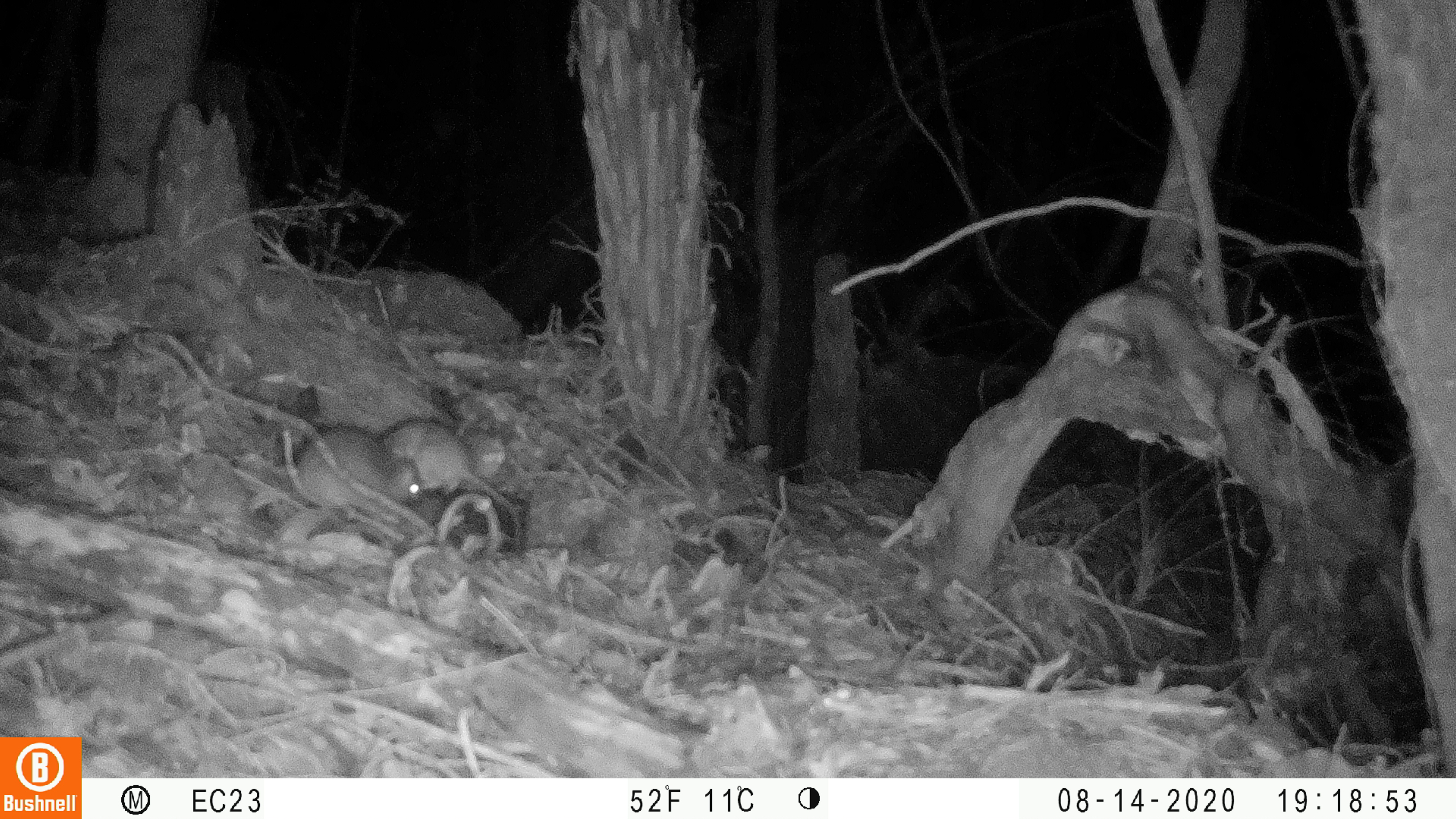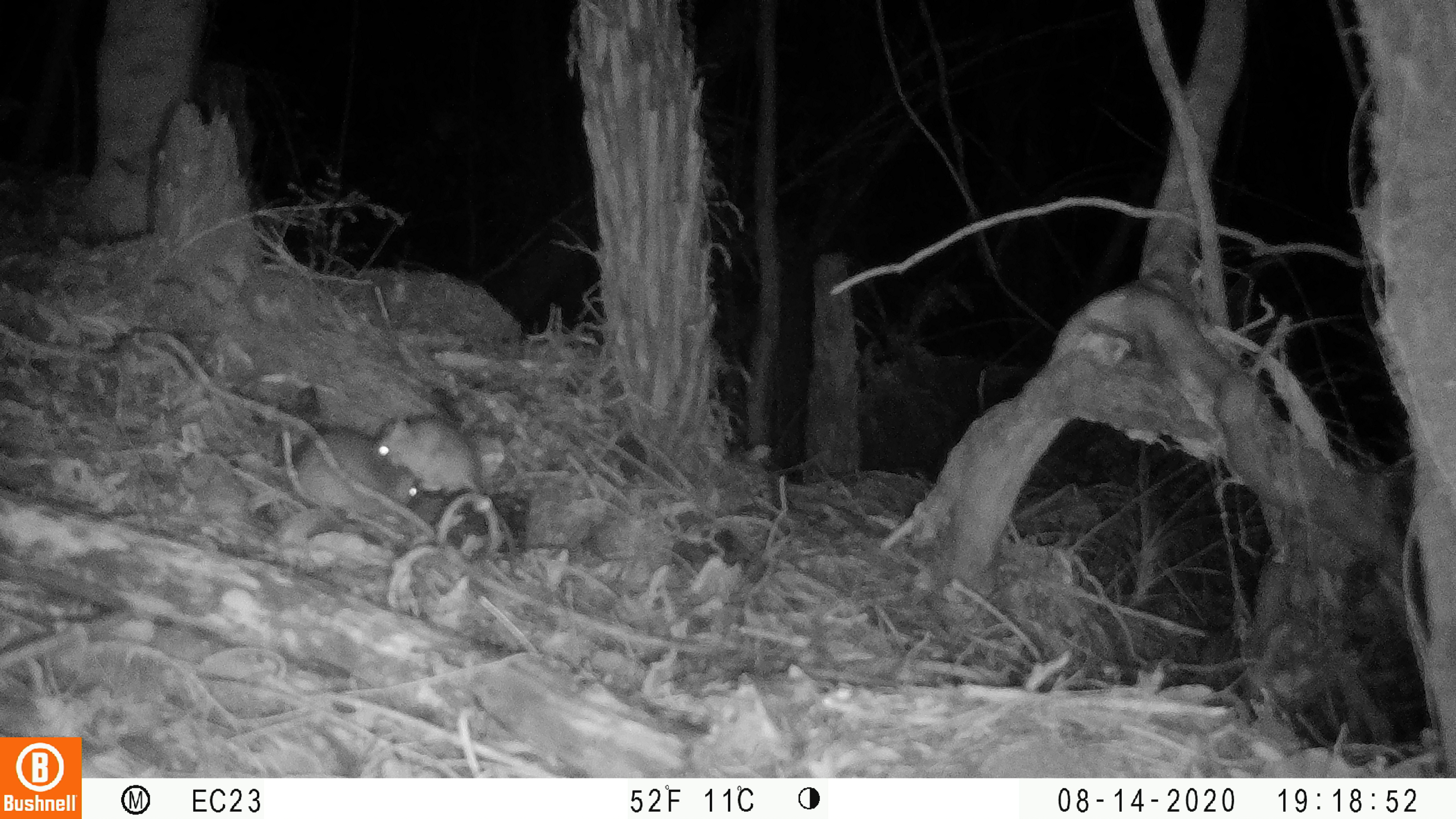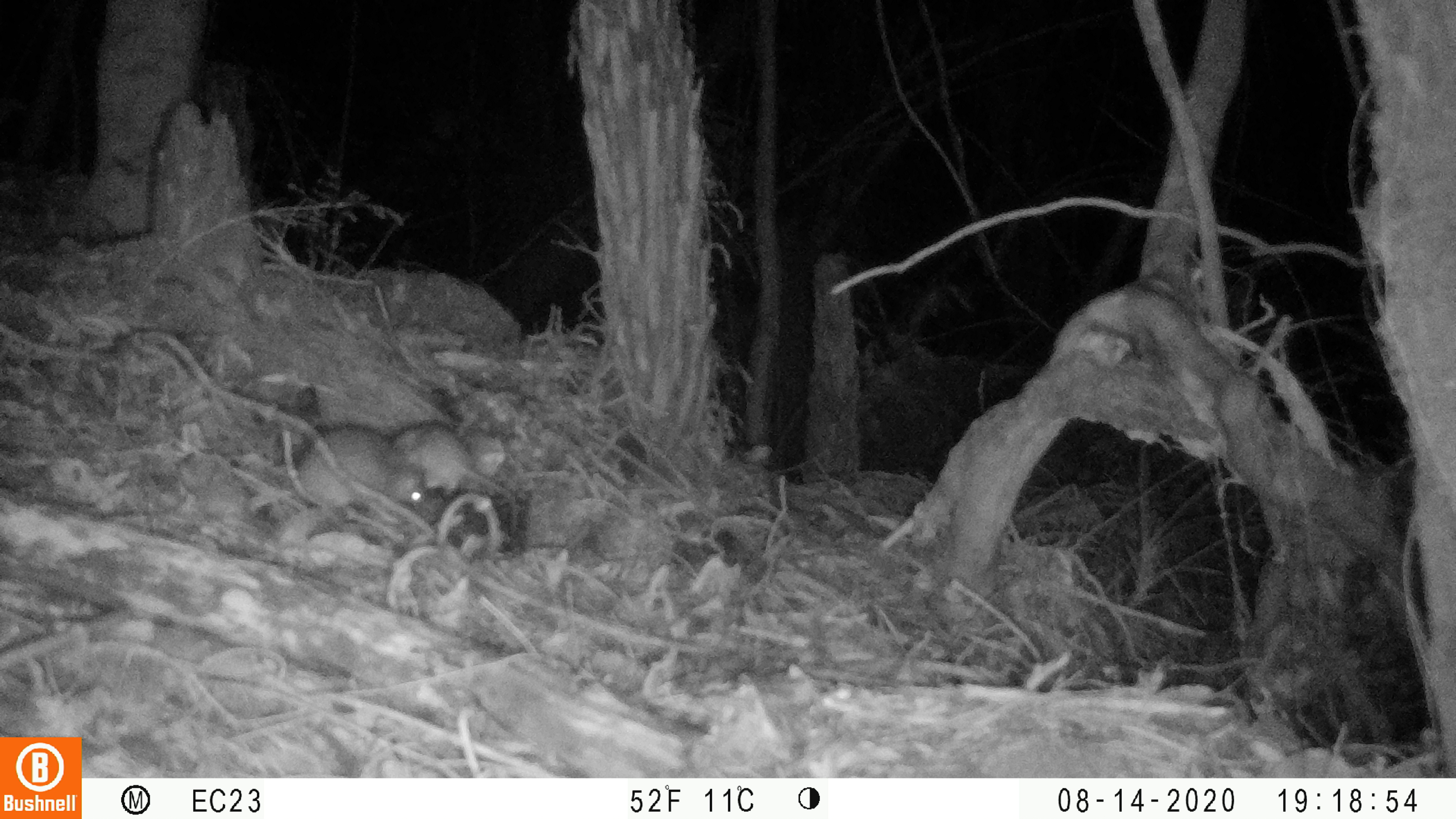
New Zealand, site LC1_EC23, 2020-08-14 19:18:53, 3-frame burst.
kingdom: Animalia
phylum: Chordata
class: Mammalia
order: Rodentia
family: Muridae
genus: Rattus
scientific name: Rattus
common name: rat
Rat (Rattus).